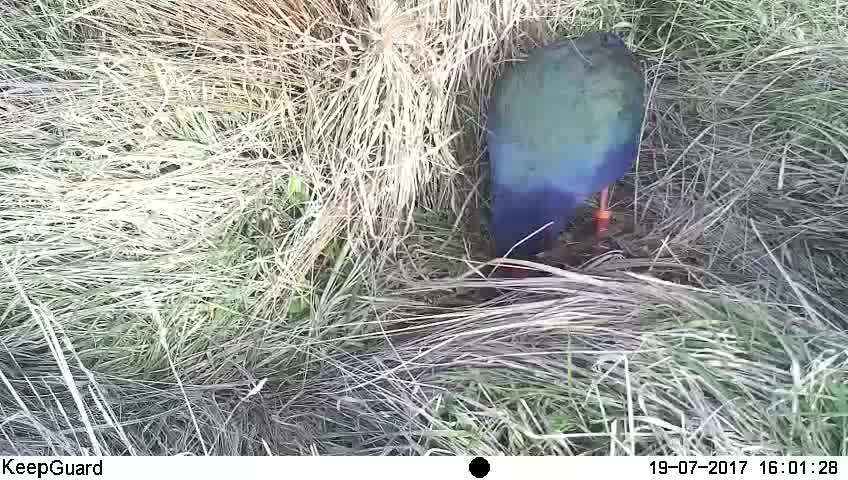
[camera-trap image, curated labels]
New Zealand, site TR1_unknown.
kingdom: Animalia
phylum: Chordata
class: Aves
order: Gruiformes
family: Rallidae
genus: Porphyrio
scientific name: Porphyrio mantelli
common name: takahe